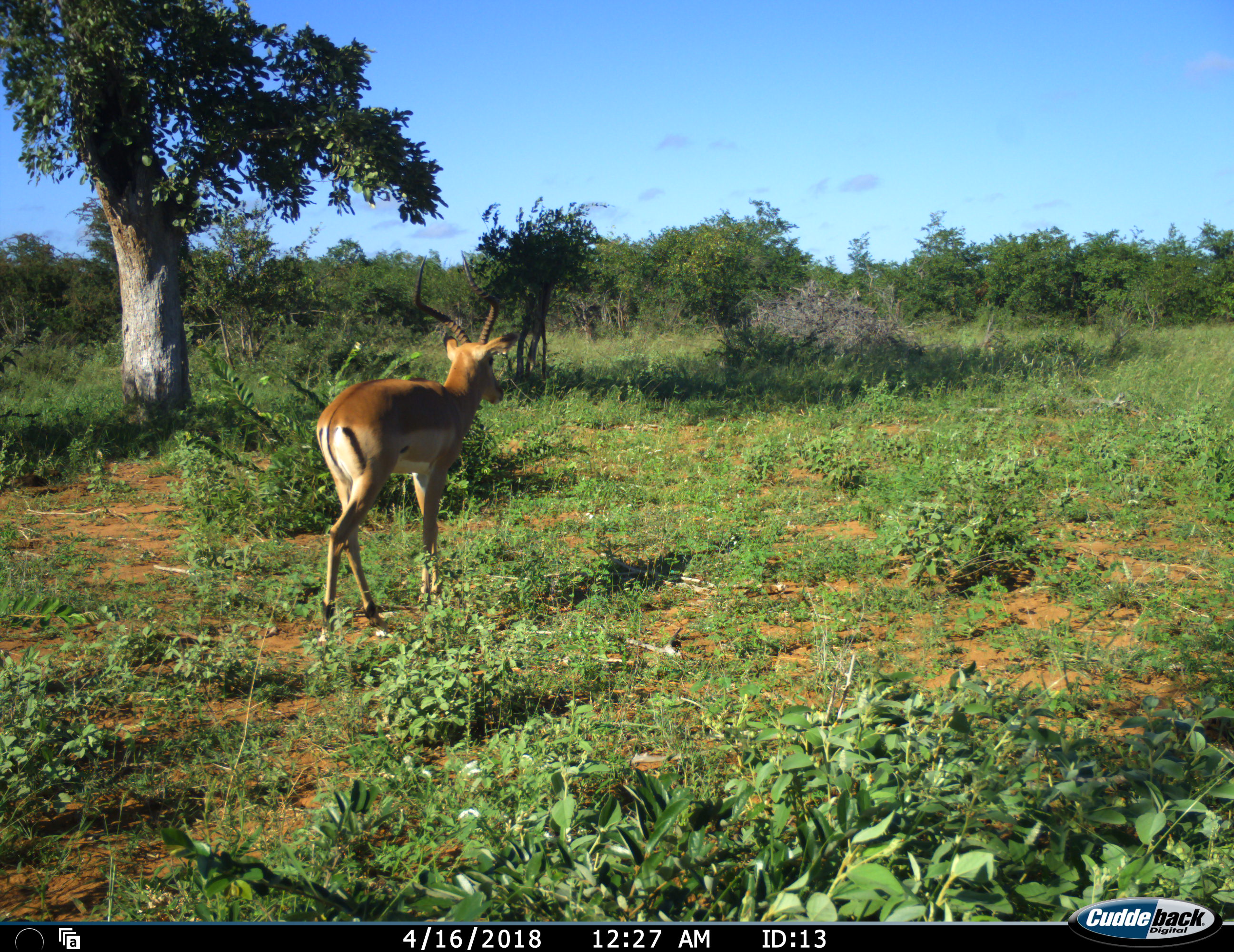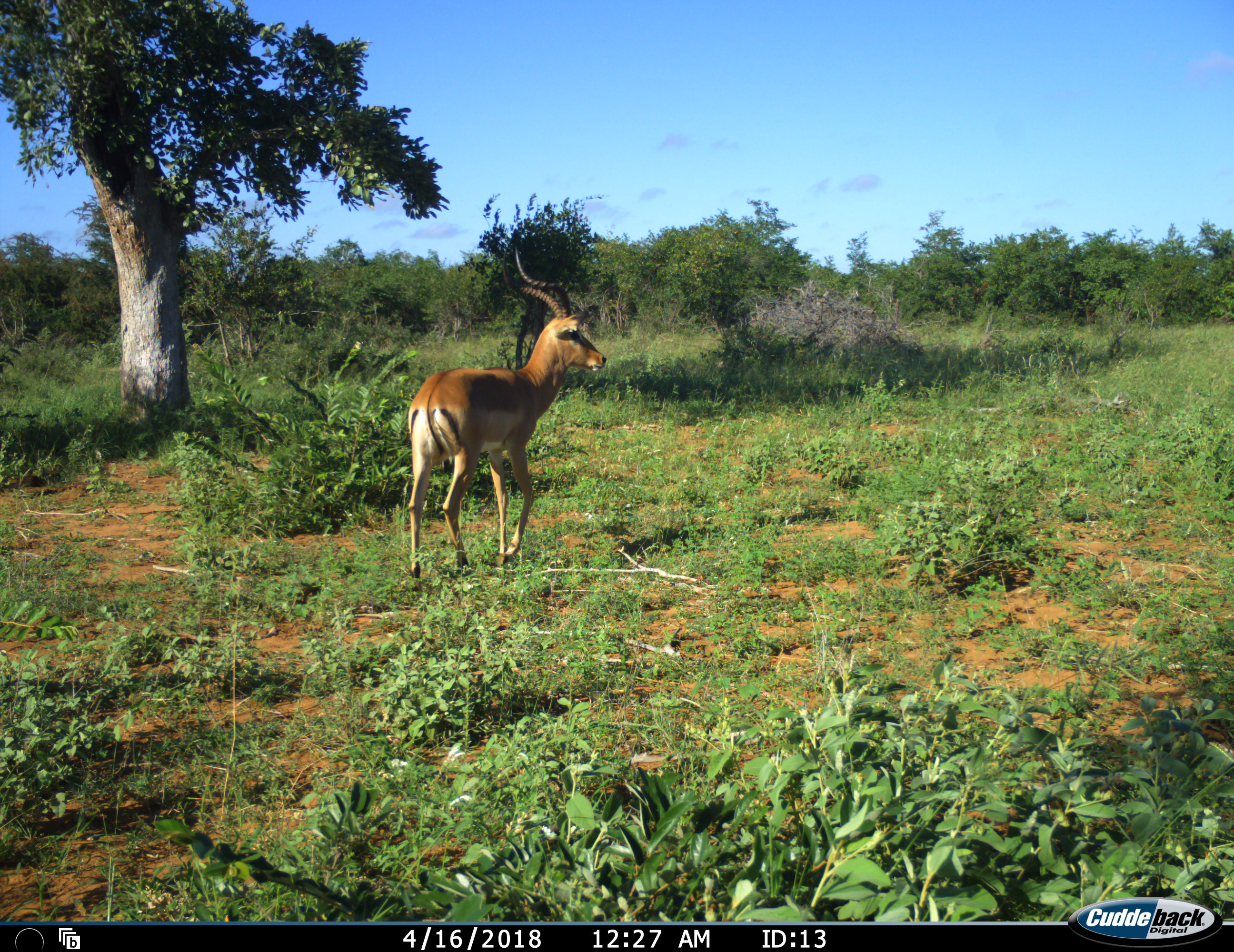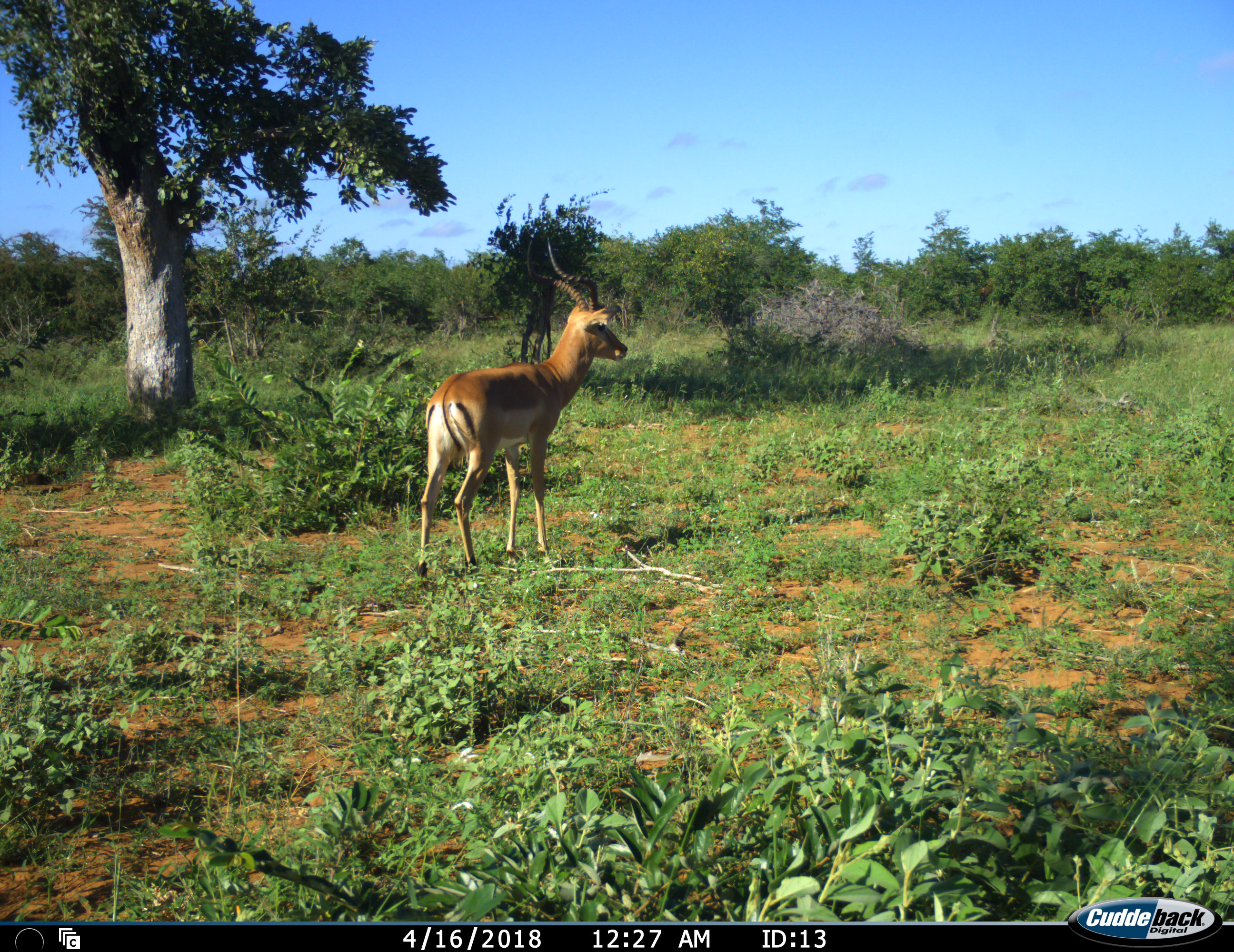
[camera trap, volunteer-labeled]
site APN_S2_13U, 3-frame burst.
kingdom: Animalia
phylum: Chordata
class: Mammalia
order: Artiodactyla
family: Bovidae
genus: Aepyceros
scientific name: Aepyceros melampus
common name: impala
Impala (Aepyceros melampus), count 1. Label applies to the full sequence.